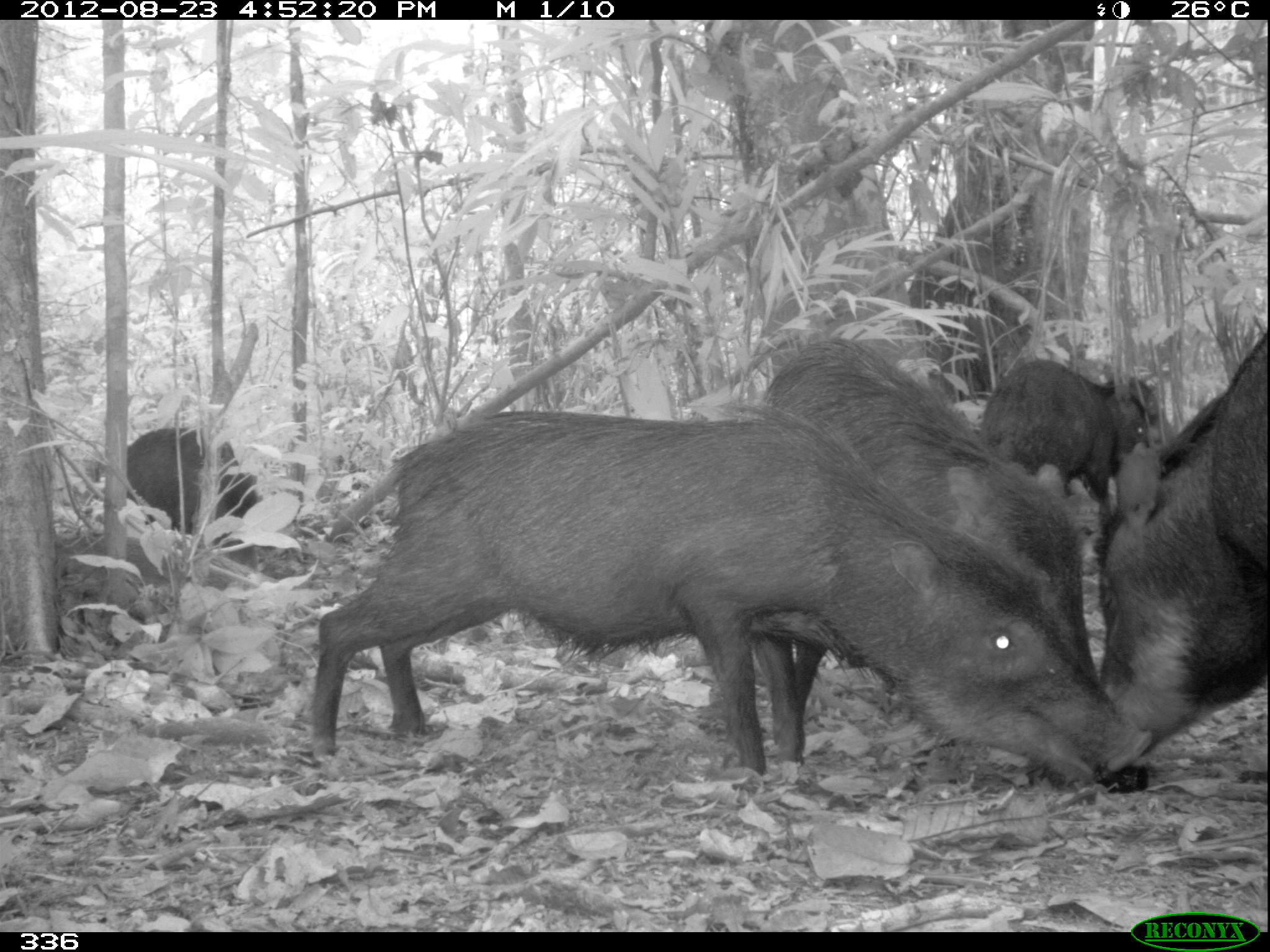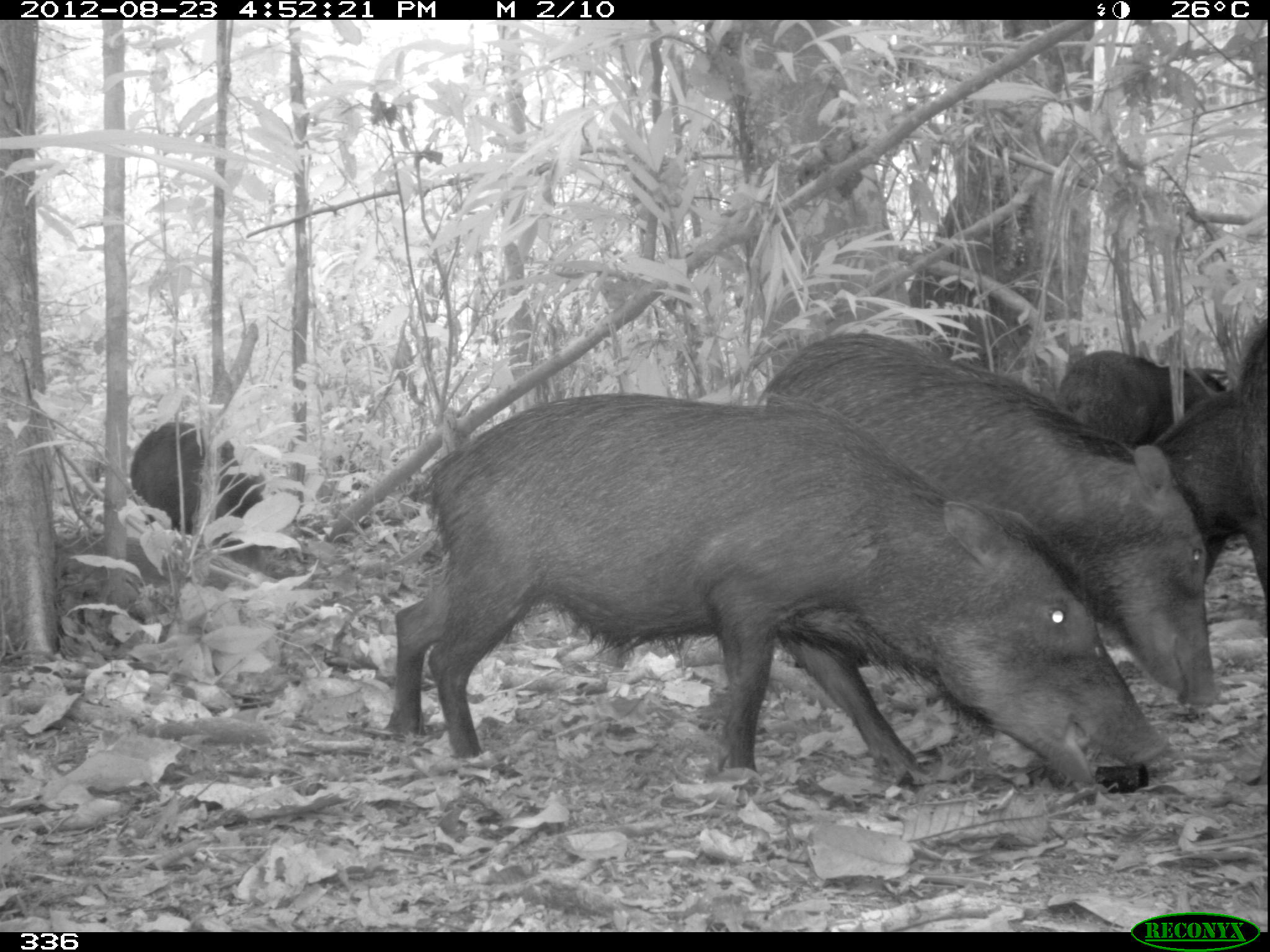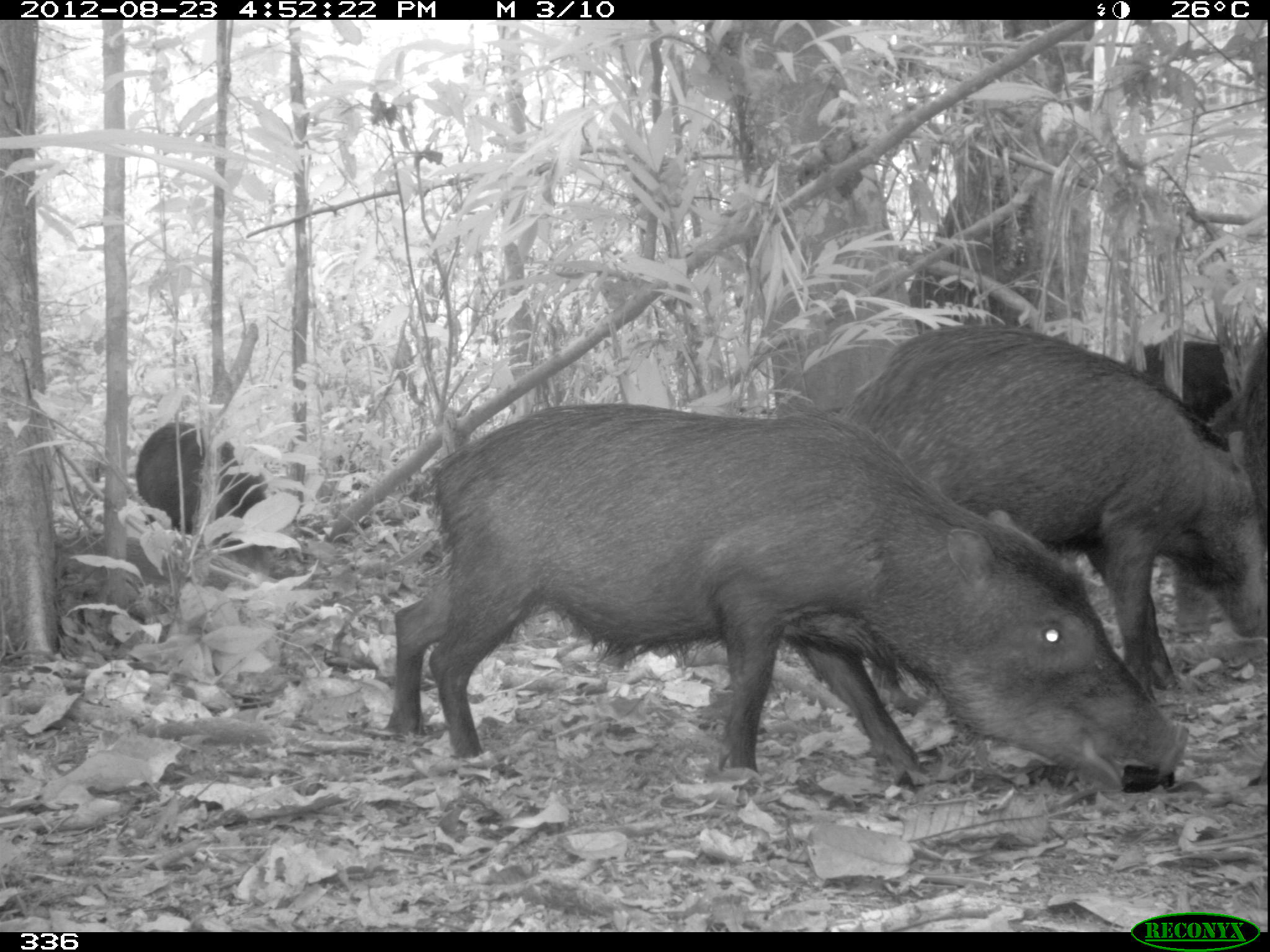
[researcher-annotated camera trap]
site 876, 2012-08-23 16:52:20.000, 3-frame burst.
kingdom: Animalia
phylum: Chordata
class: Mammalia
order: Artiodactyla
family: Tayassuidae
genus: Tayassu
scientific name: Tayassu pecari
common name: white-lipped peccary